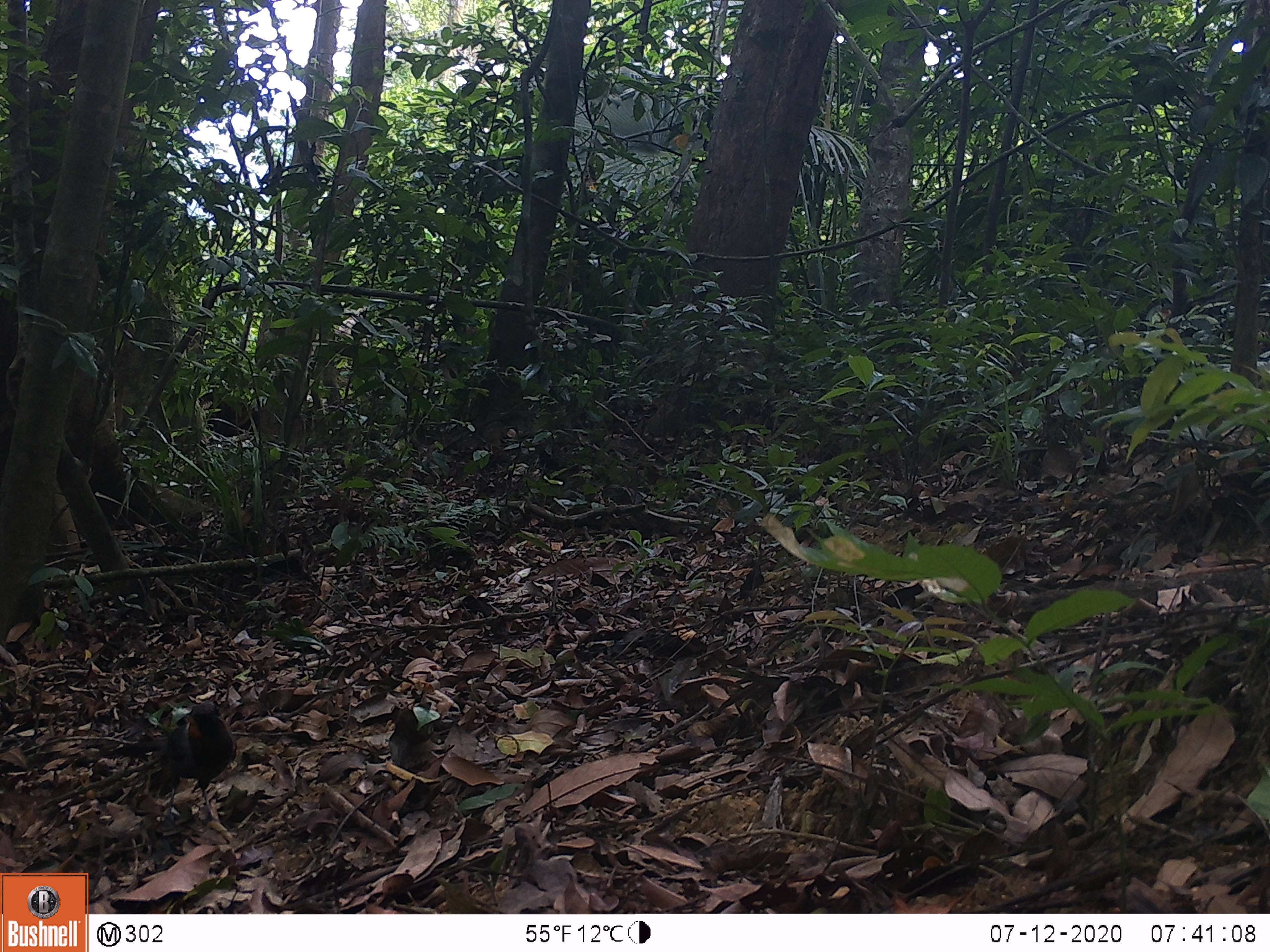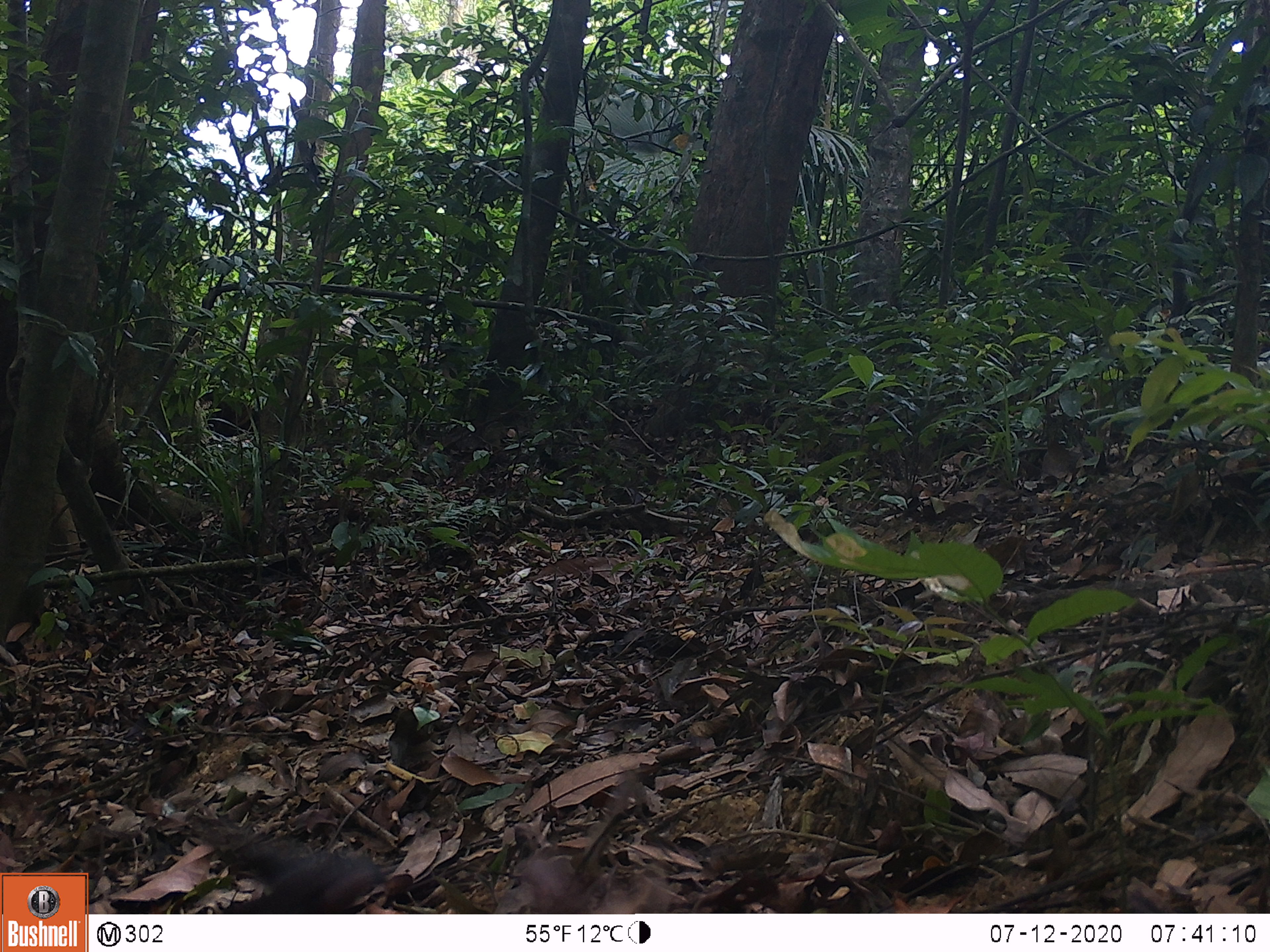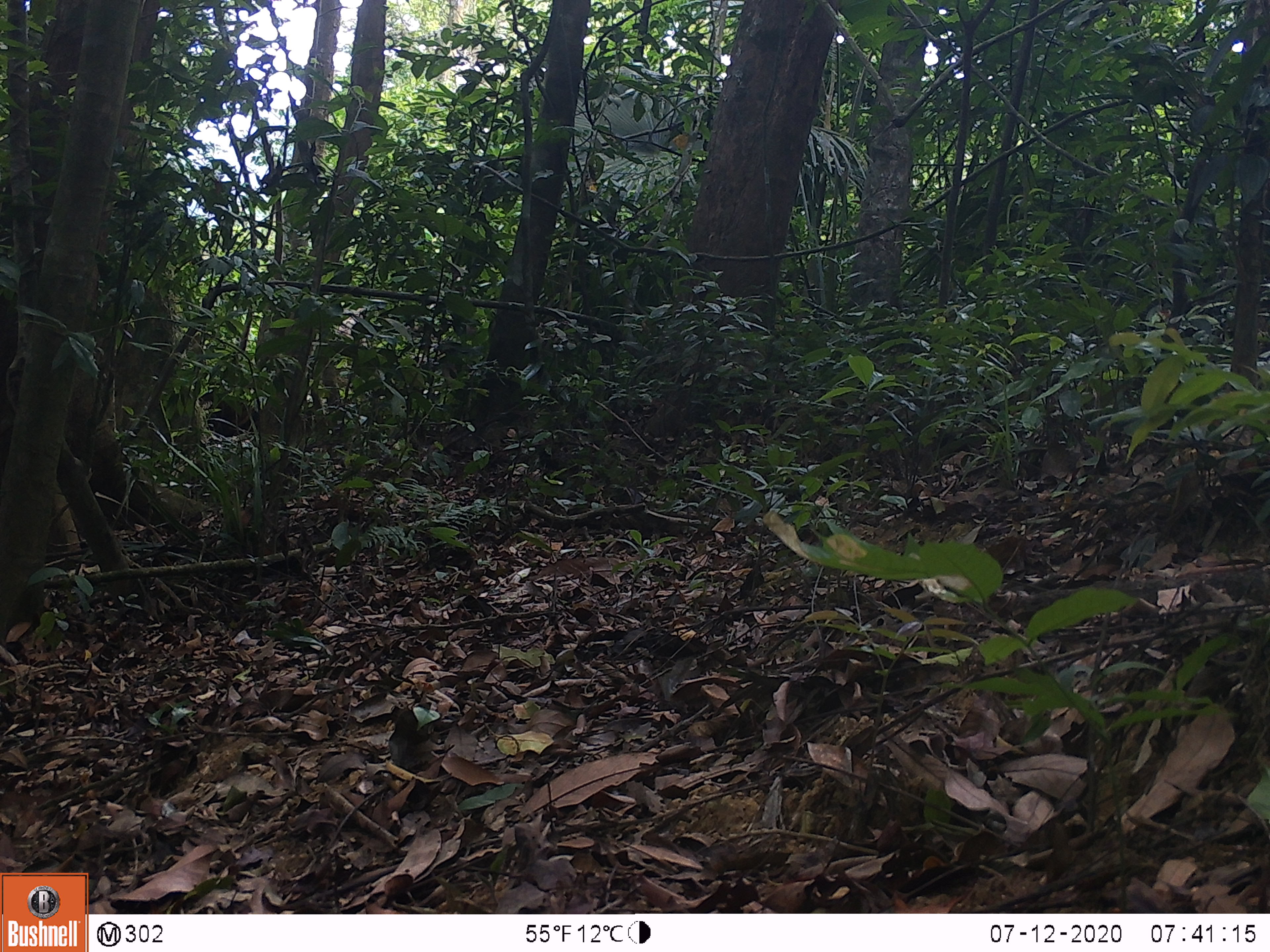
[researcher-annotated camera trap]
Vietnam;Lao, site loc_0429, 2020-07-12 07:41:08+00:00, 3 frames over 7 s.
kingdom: Animalia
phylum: Chordata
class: Aves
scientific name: Aves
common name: bird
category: unidentified bird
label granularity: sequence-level